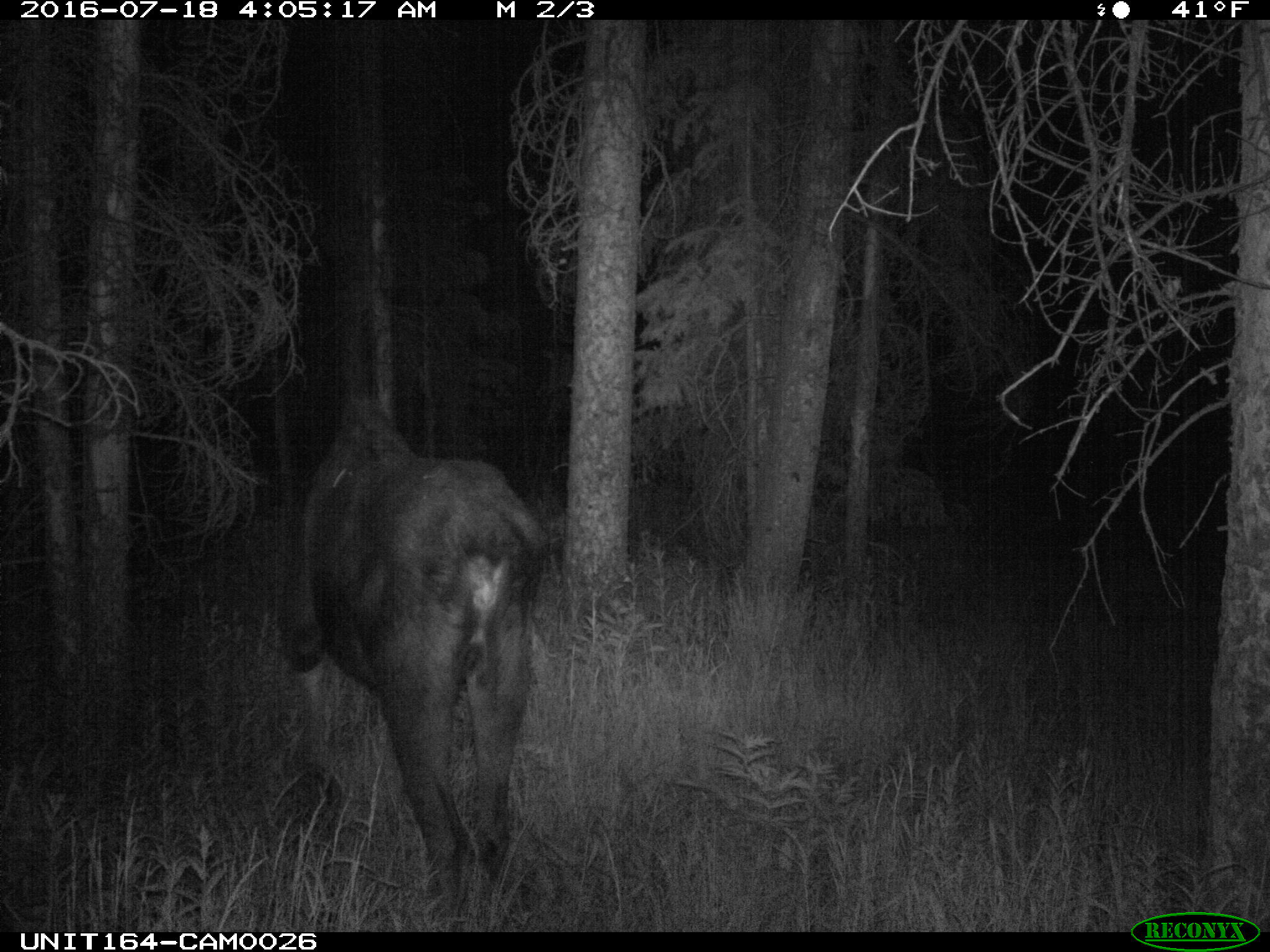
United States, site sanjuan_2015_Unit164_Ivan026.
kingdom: Animalia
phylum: Chordata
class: Mammalia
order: Artiodactyla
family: Cervidae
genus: Alces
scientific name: Alces alces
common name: moose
Alces alces (moose).